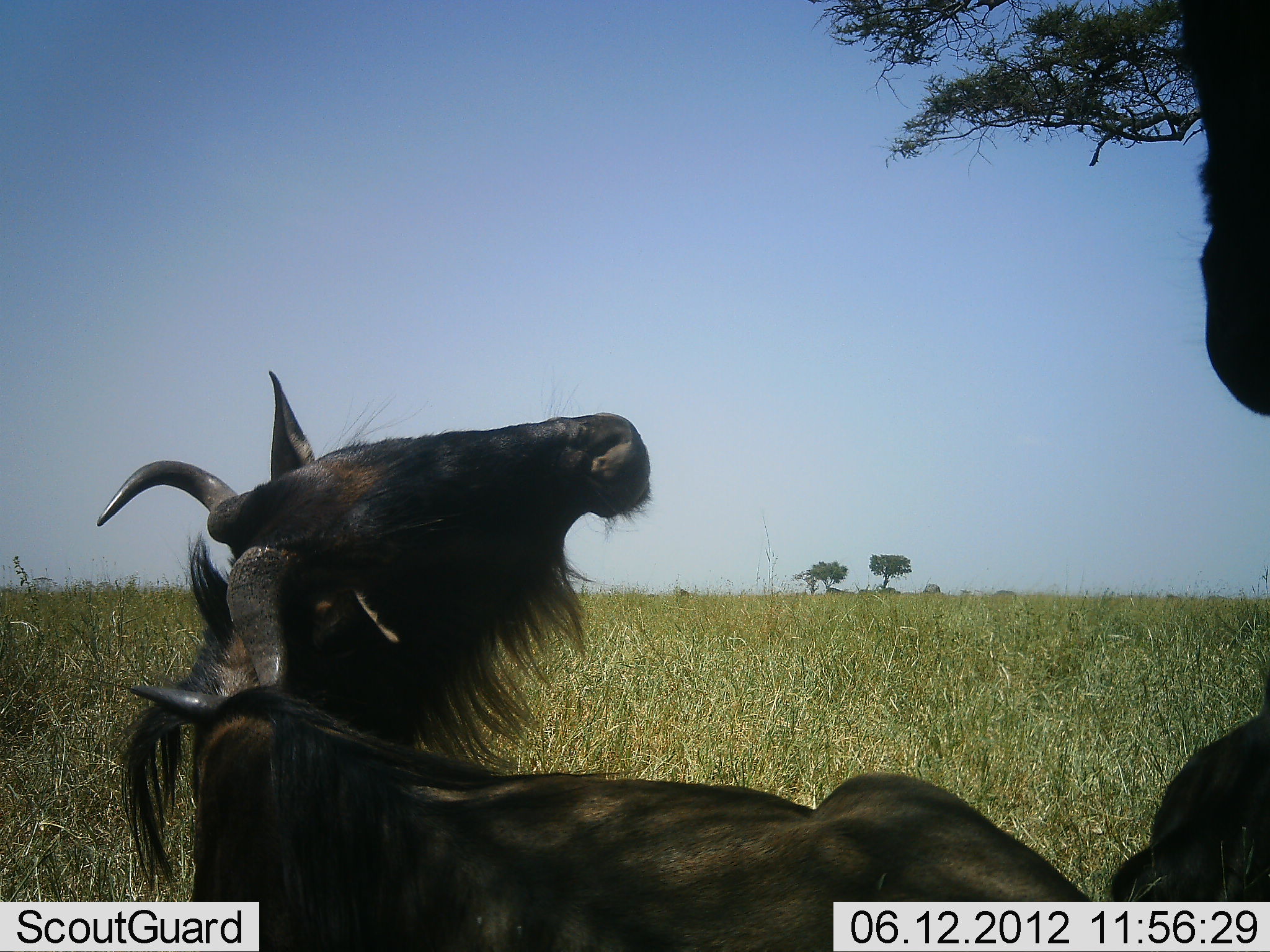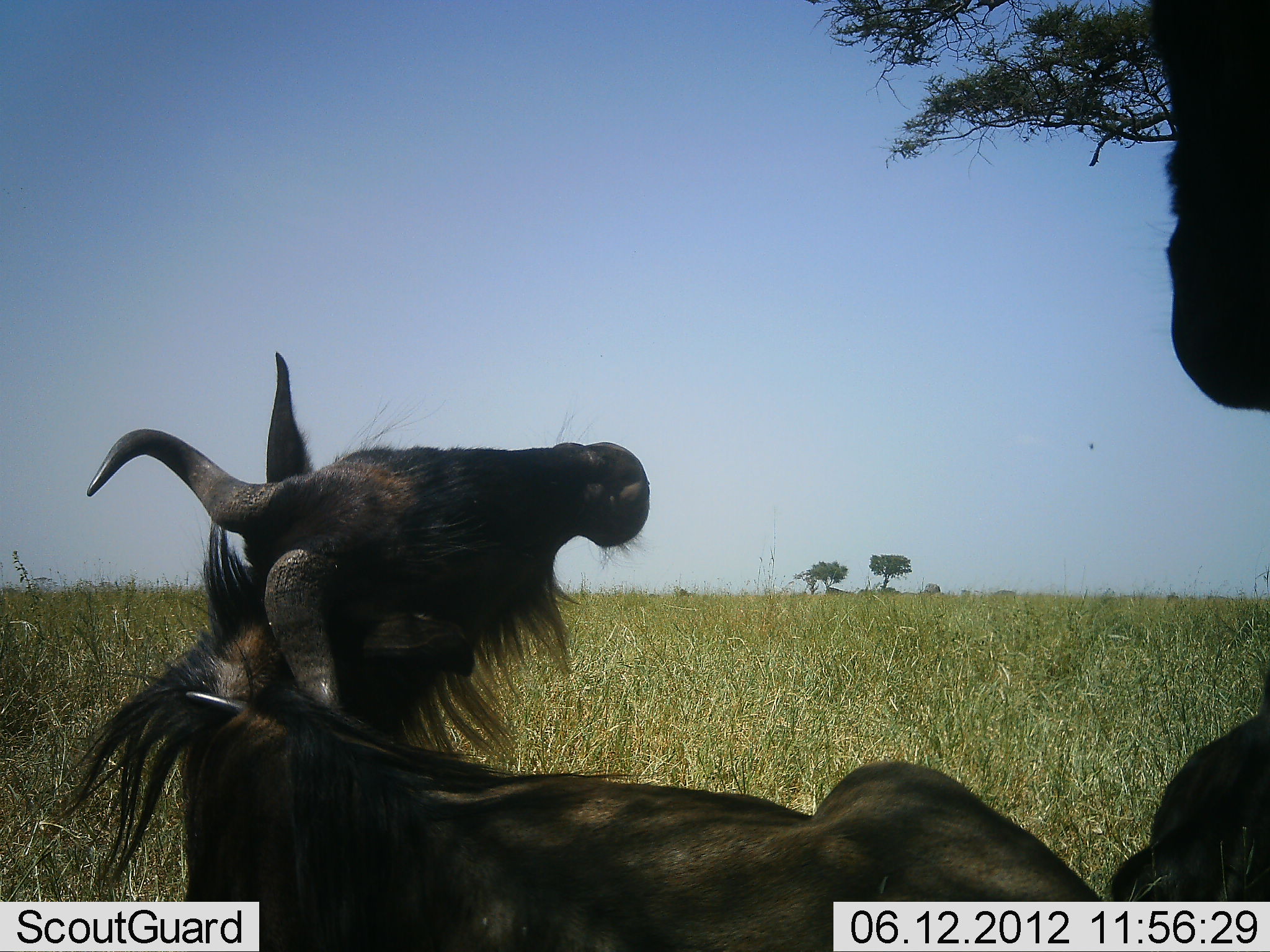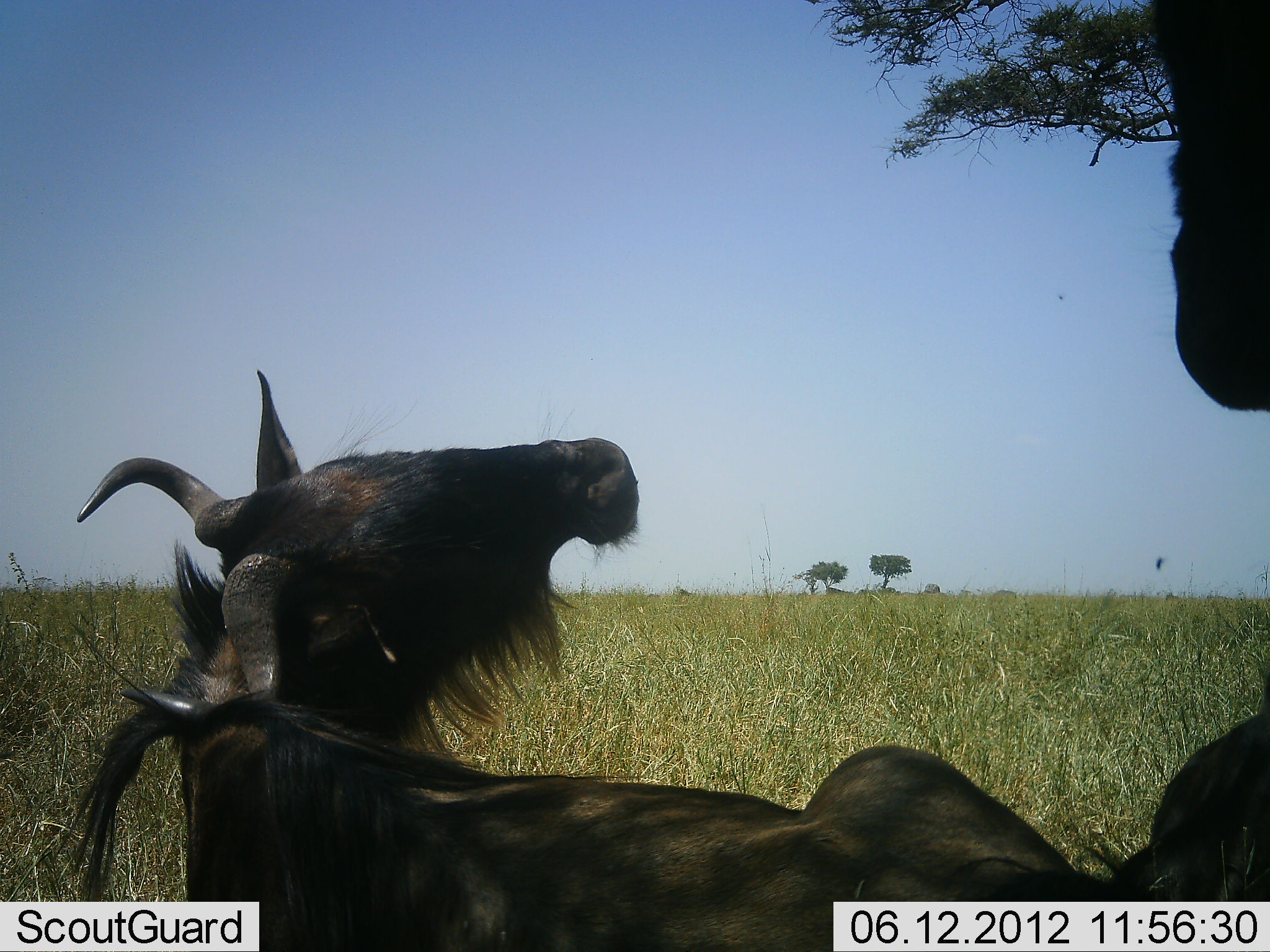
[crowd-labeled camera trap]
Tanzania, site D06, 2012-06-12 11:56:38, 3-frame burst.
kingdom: Animalia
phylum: Chordata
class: Mammalia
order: Artiodactyla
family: Bovidae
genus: Connochaetes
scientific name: Connochaetes taurinus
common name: blue wildebeest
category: wildebeest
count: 2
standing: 60%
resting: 90%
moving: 0%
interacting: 10%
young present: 10%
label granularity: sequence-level